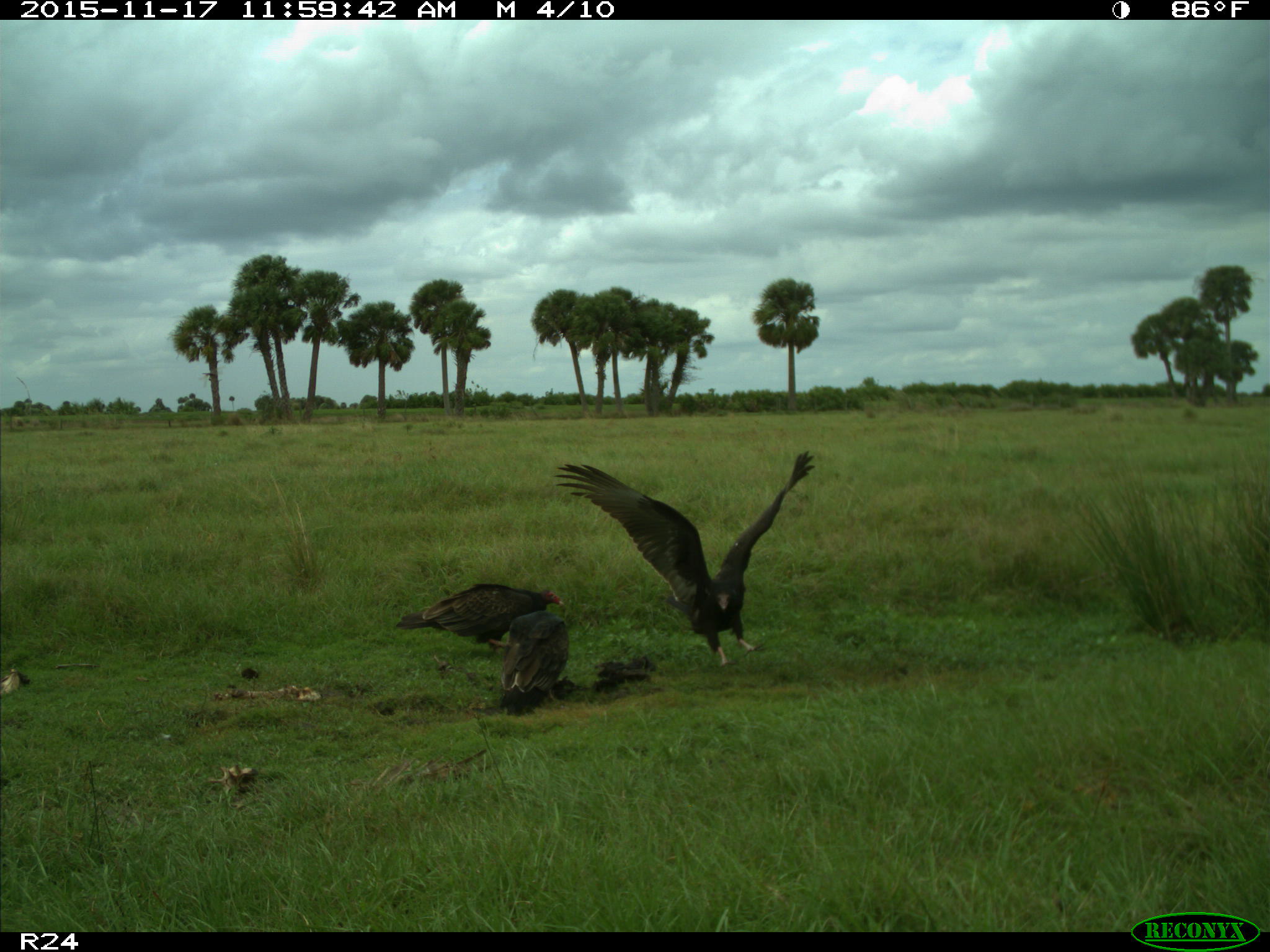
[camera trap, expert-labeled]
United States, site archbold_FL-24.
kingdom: Animalia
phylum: Chordata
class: Aves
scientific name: Aves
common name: birds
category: unidentified bird